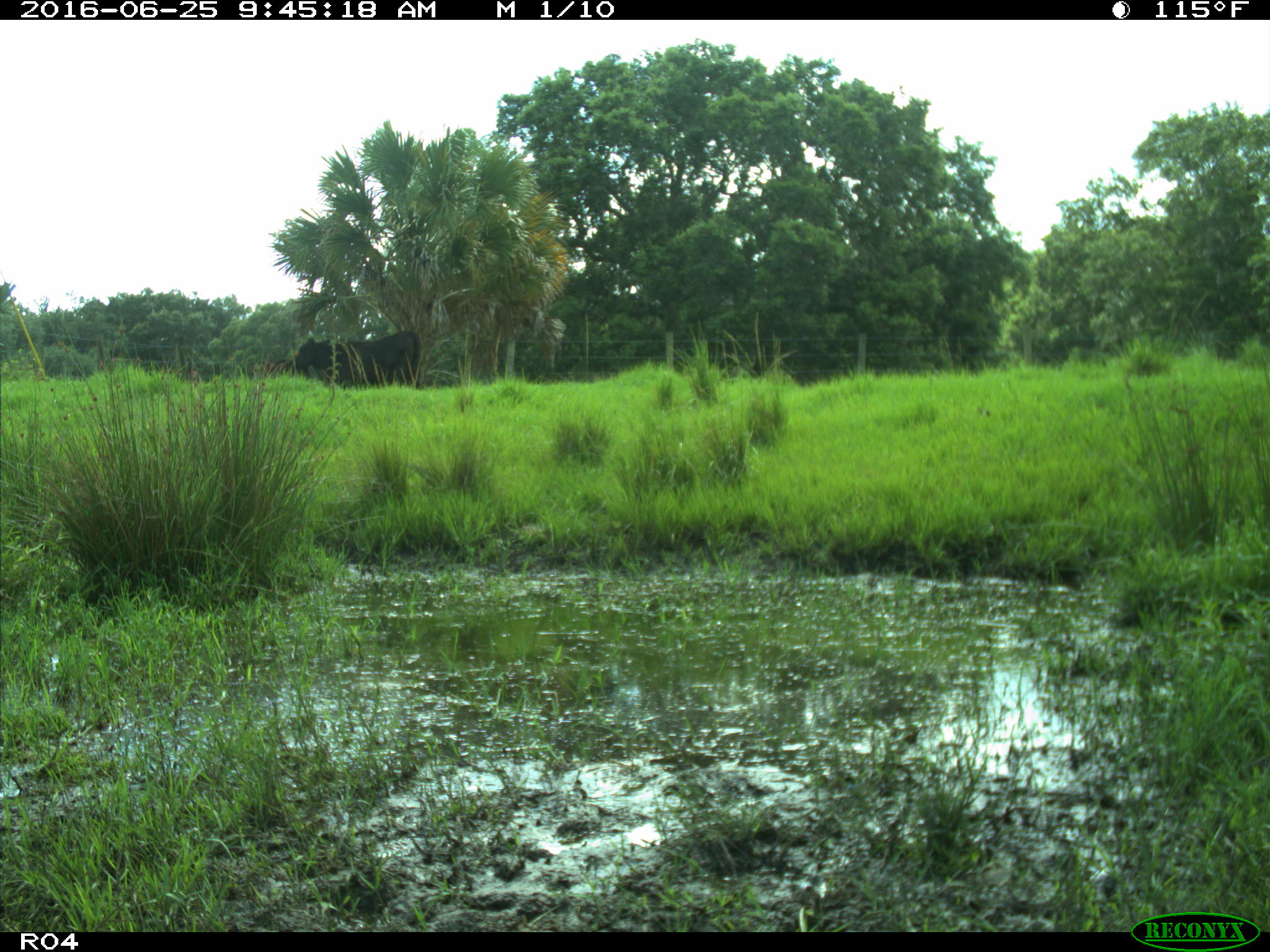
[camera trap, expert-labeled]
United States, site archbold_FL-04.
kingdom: Animalia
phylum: Chordata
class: Mammalia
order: Artiodactyla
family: Bovidae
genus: Bos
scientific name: Bos taurus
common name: domestic cow